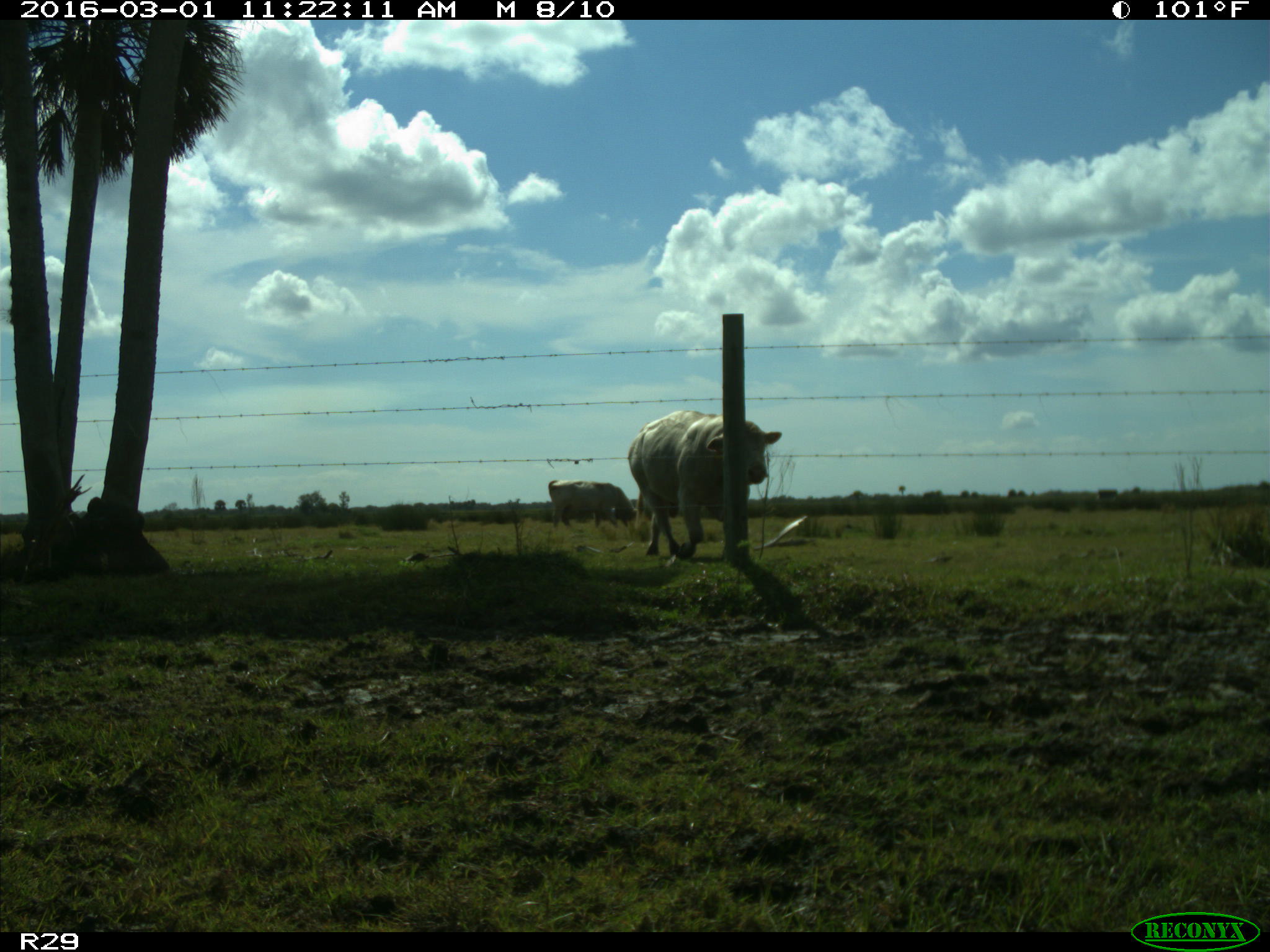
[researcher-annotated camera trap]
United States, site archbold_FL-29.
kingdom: Animalia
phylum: Chordata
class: Mammalia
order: Artiodactyla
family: Bovidae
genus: Bos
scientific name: Bos taurus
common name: domestic cow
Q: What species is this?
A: Bos taurus (domestic cow).